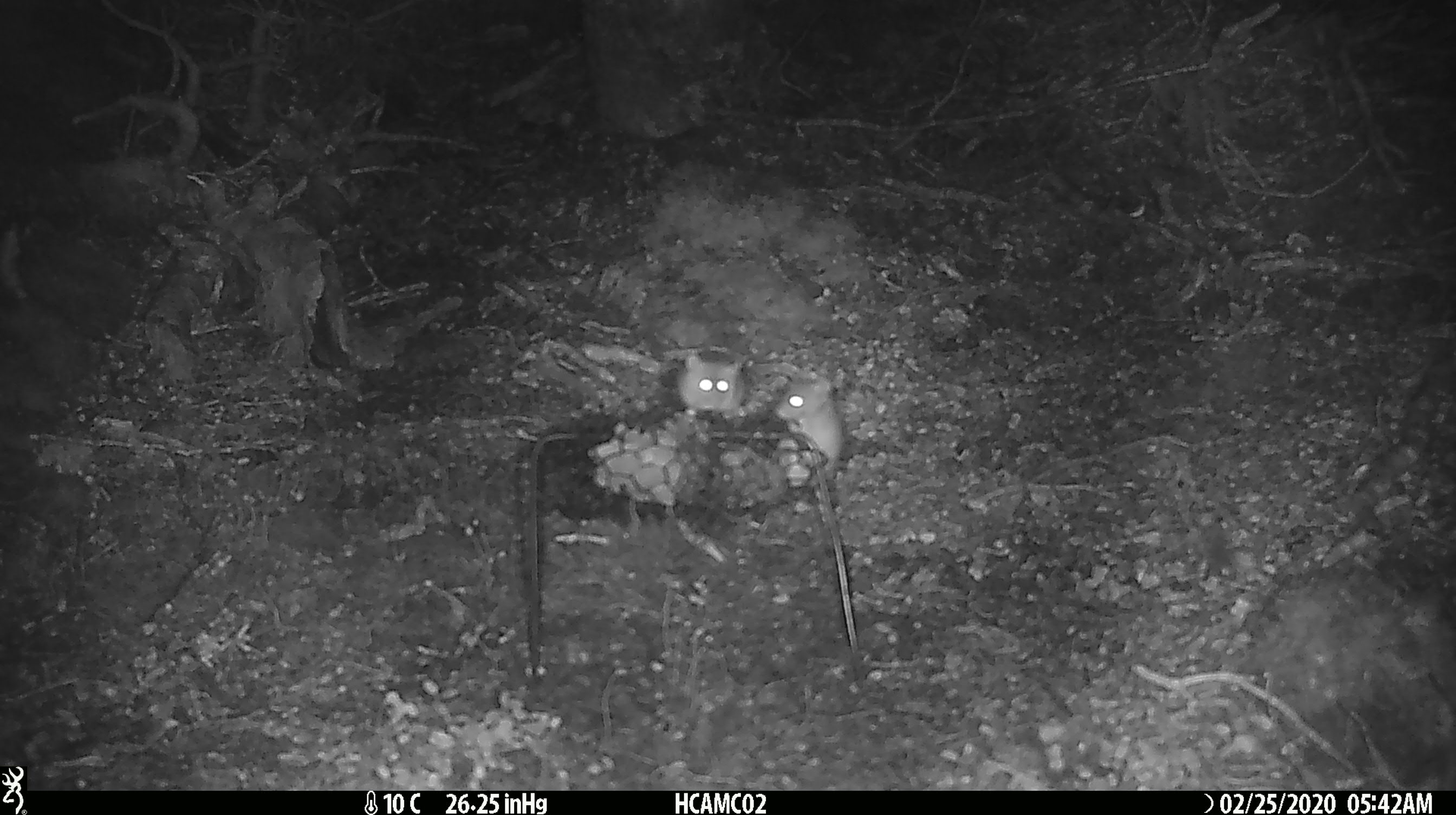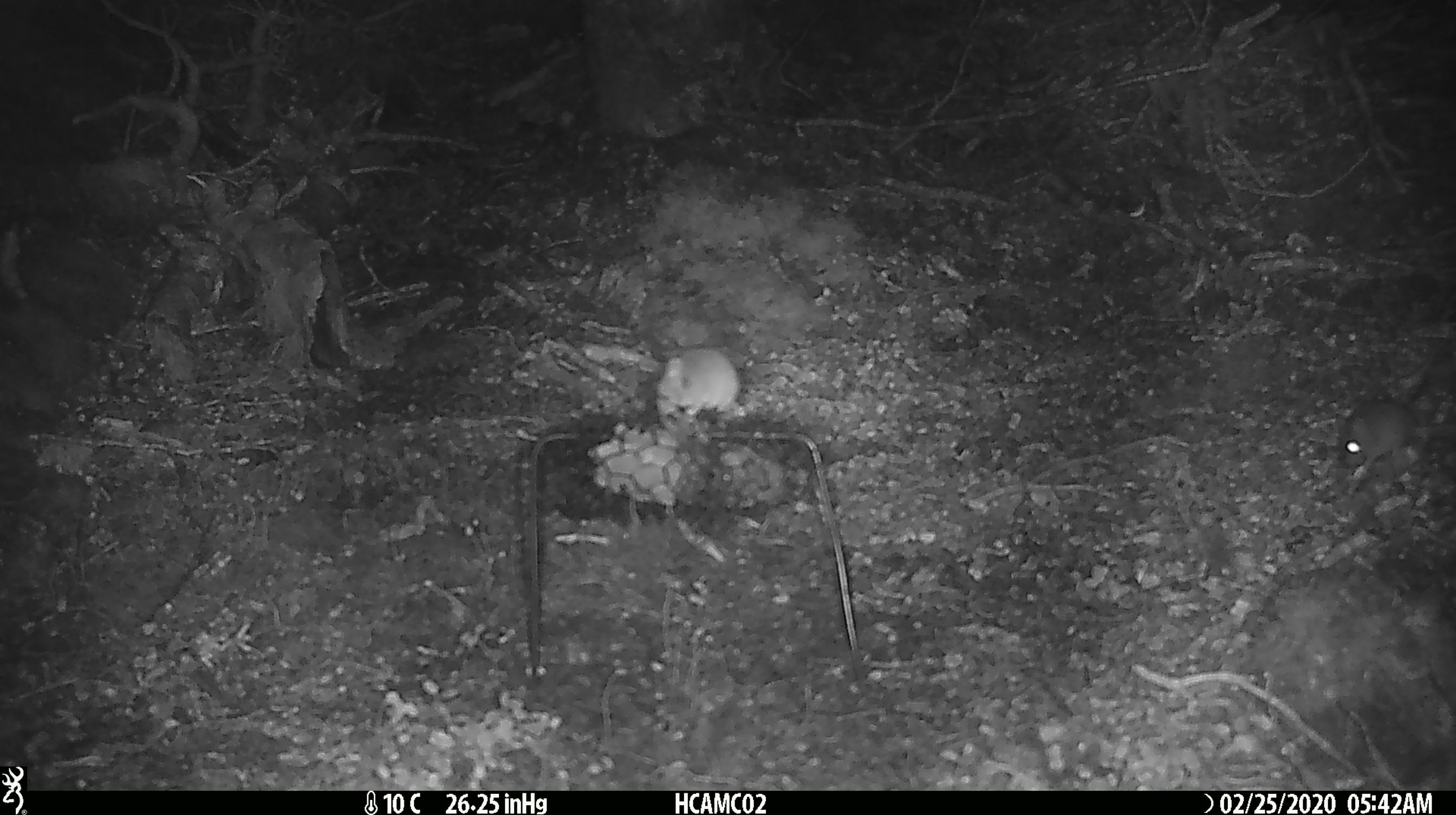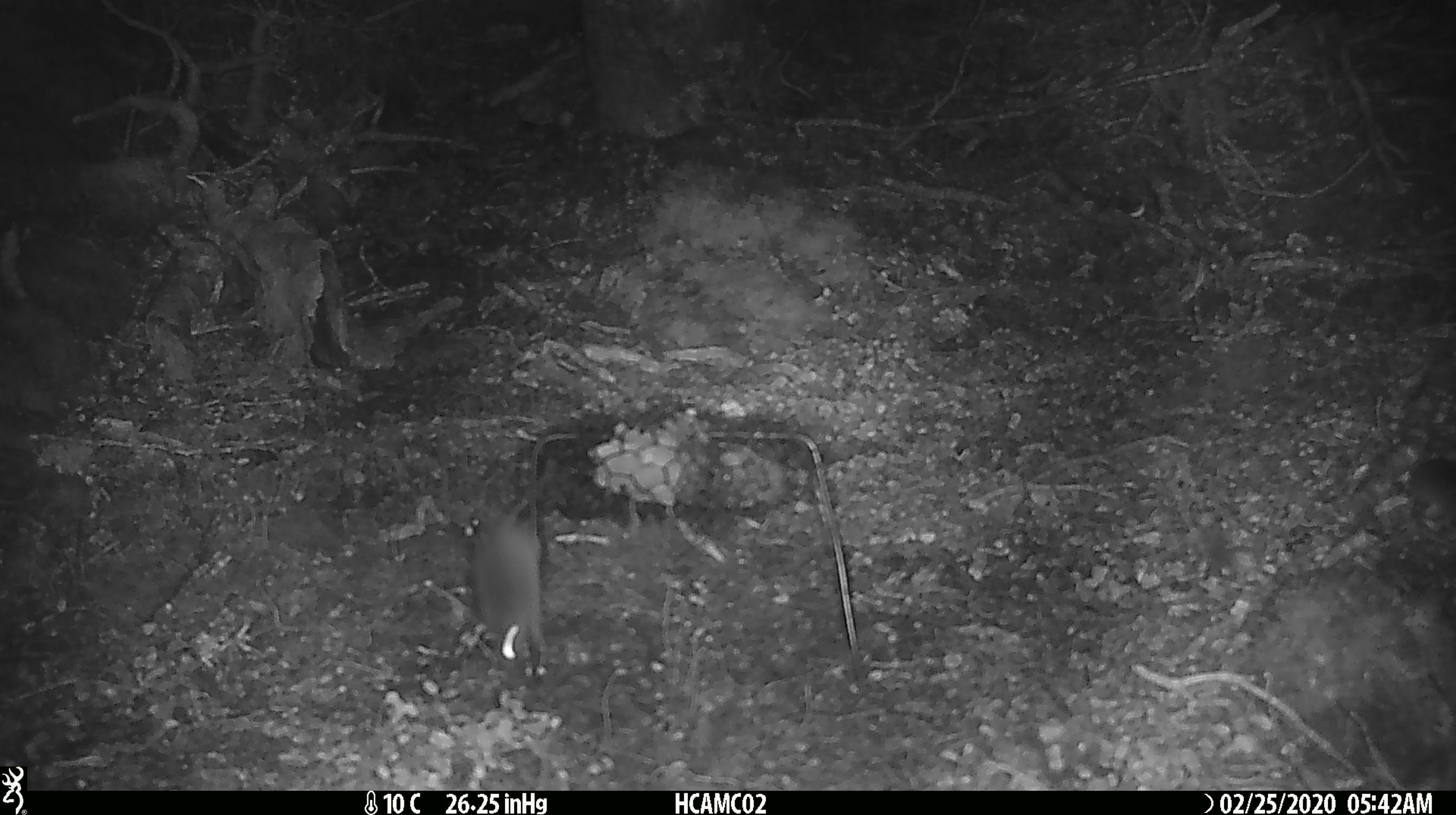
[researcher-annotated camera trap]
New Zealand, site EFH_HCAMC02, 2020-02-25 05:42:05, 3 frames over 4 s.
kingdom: Animalia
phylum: Chordata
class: Mammalia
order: Rodentia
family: Muridae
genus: Mus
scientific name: Mus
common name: mouse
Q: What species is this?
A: Mouse (Mus).